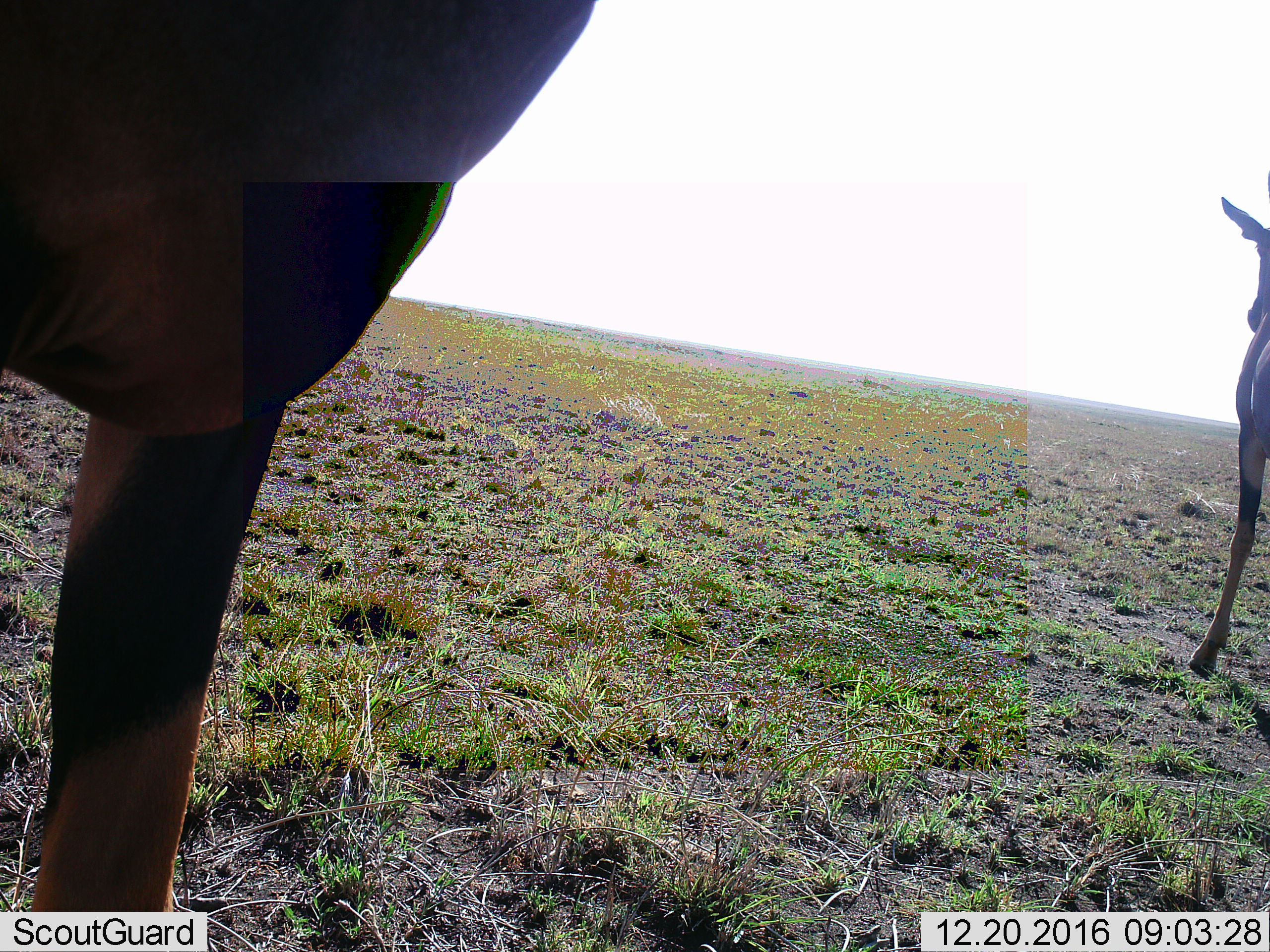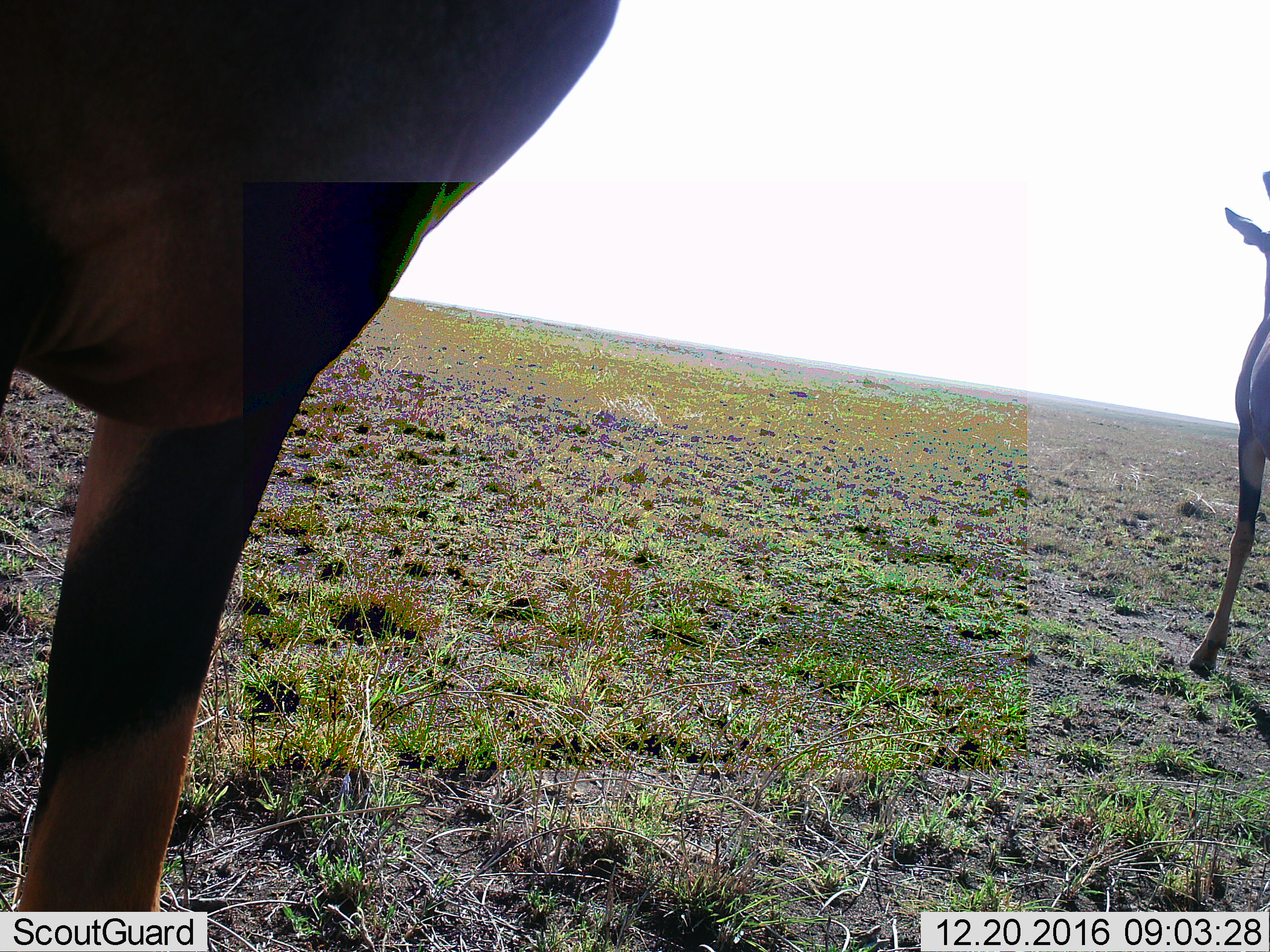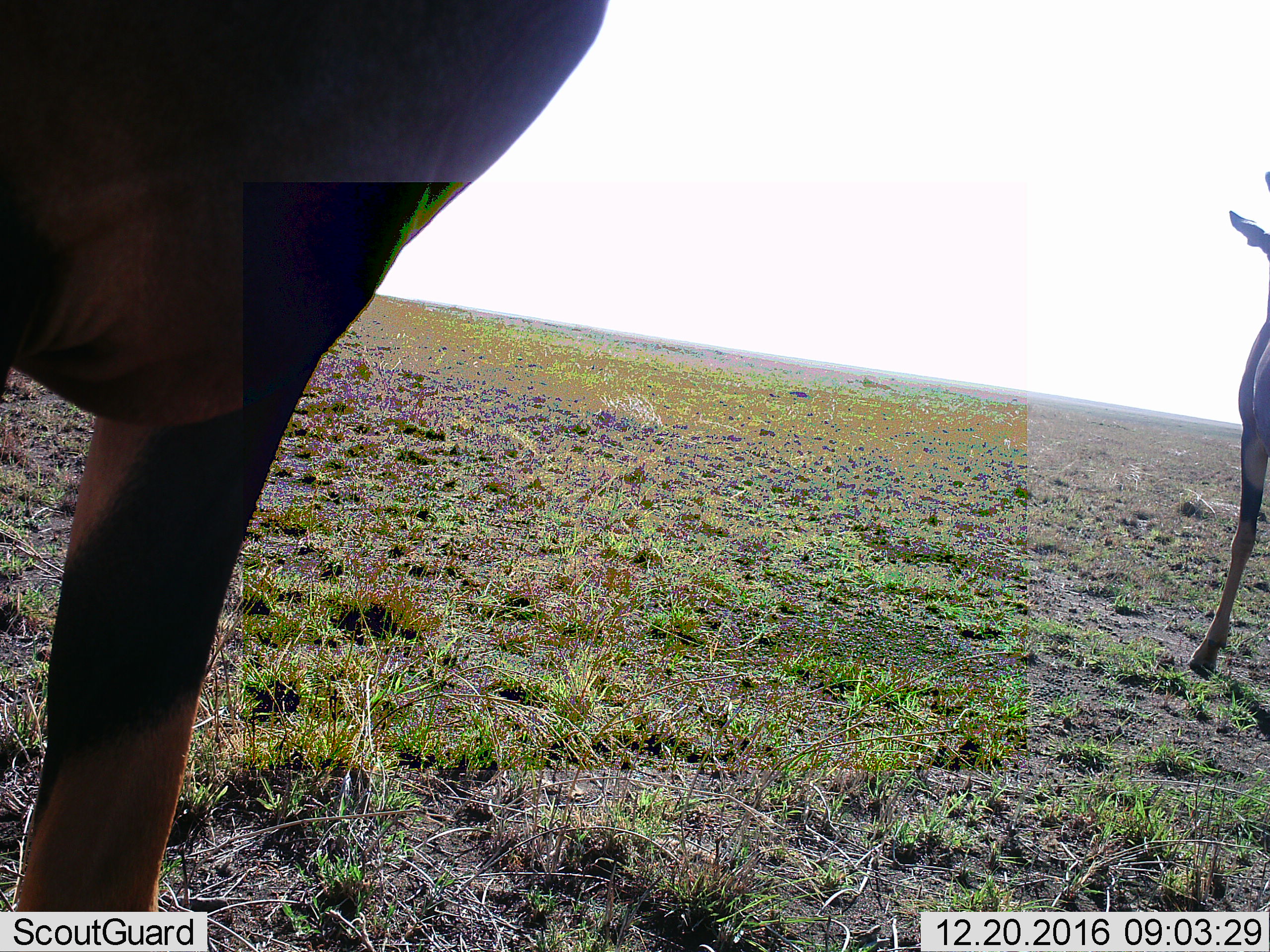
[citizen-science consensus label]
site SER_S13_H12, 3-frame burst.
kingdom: Animalia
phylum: Chordata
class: Mammalia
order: Artiodactyla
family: Bovidae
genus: Damaliscus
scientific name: Damaliscus lunatus jimela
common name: topi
Topi (Damaliscus lunatus jimela), count 2. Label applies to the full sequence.